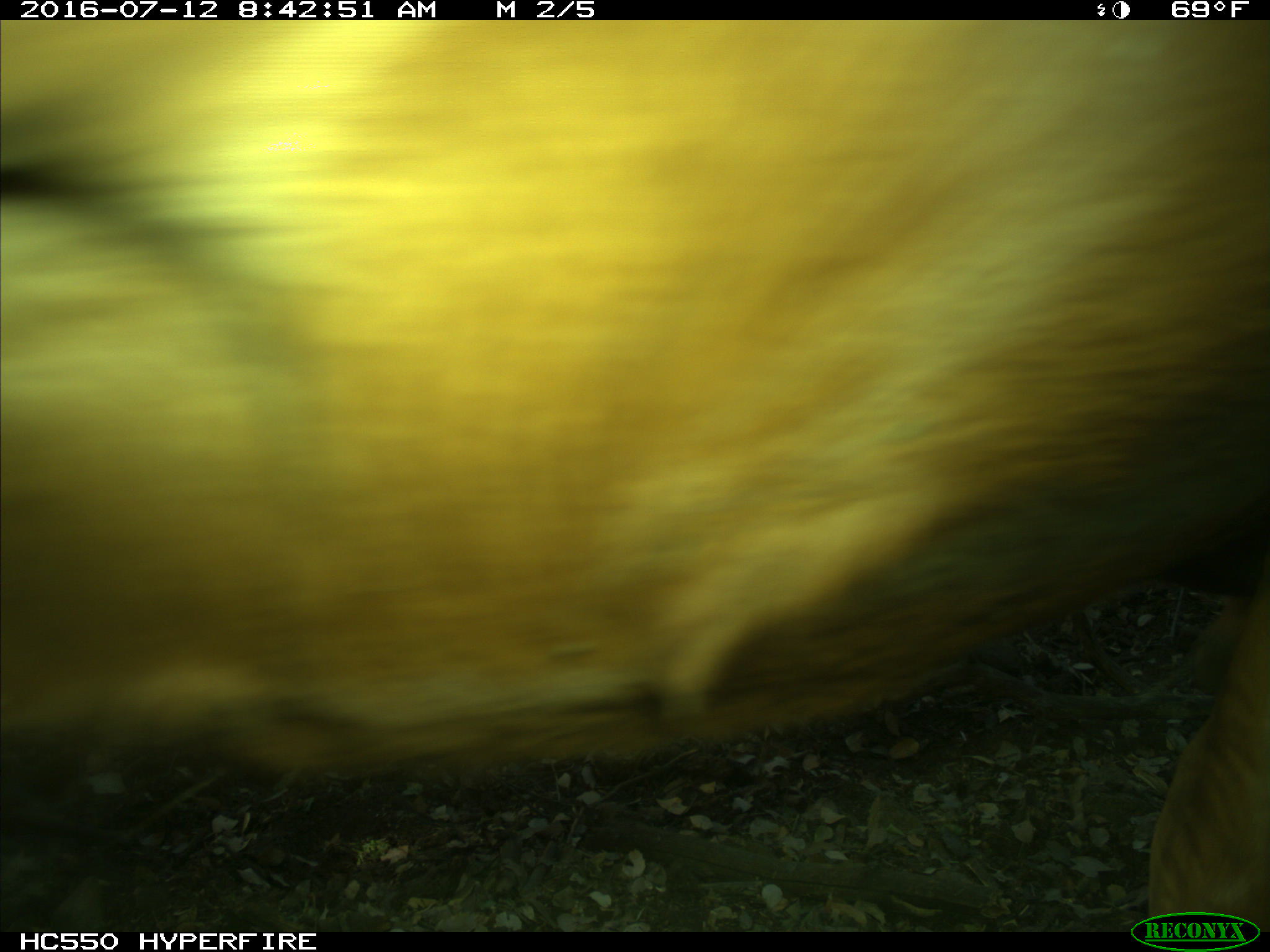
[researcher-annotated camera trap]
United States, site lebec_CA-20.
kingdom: Animalia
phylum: Chordata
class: Mammalia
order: Artiodactyla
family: Bovidae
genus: Bos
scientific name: Bos taurus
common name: domestic cow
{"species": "Bos taurus (domestic cow)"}